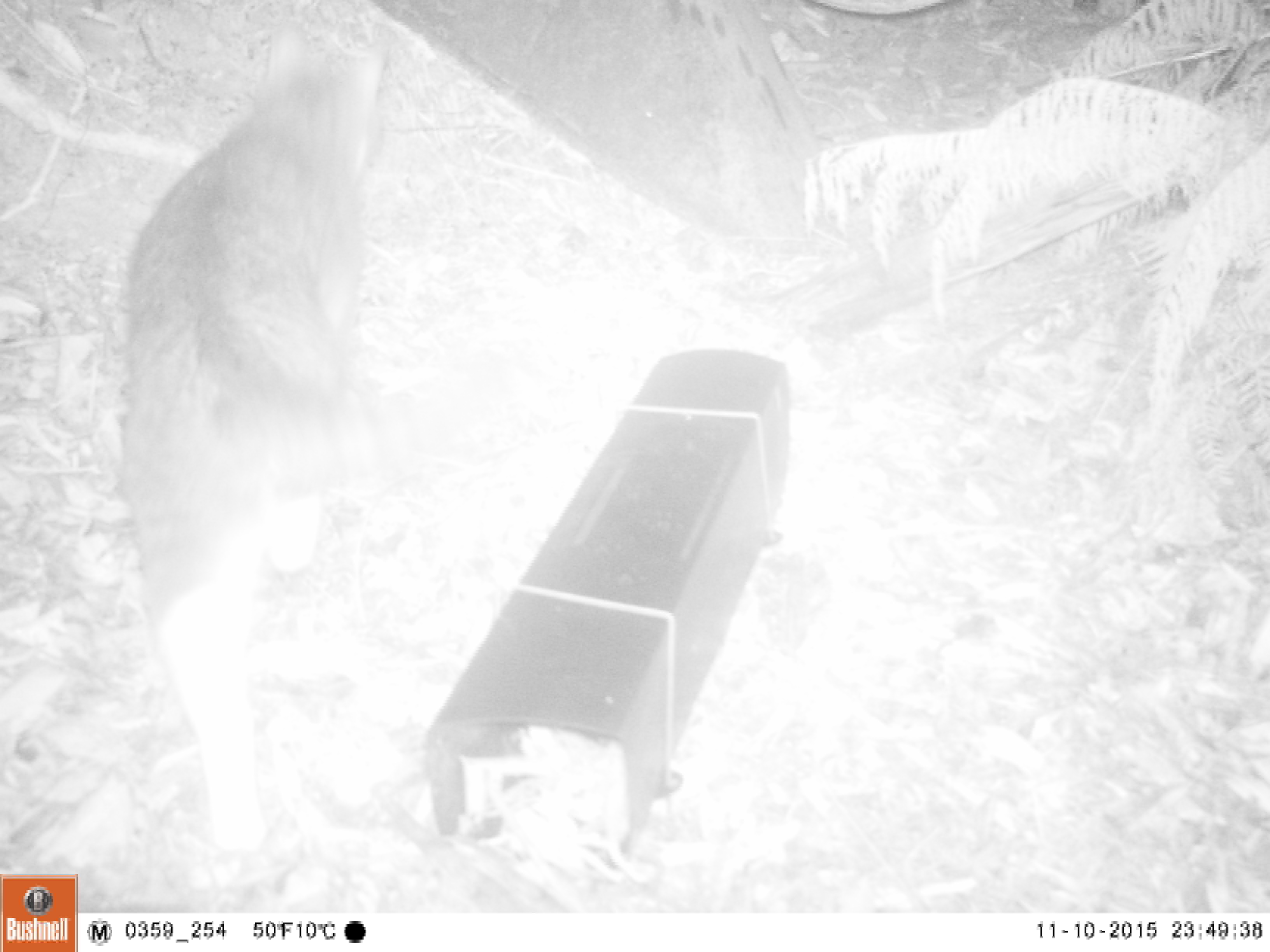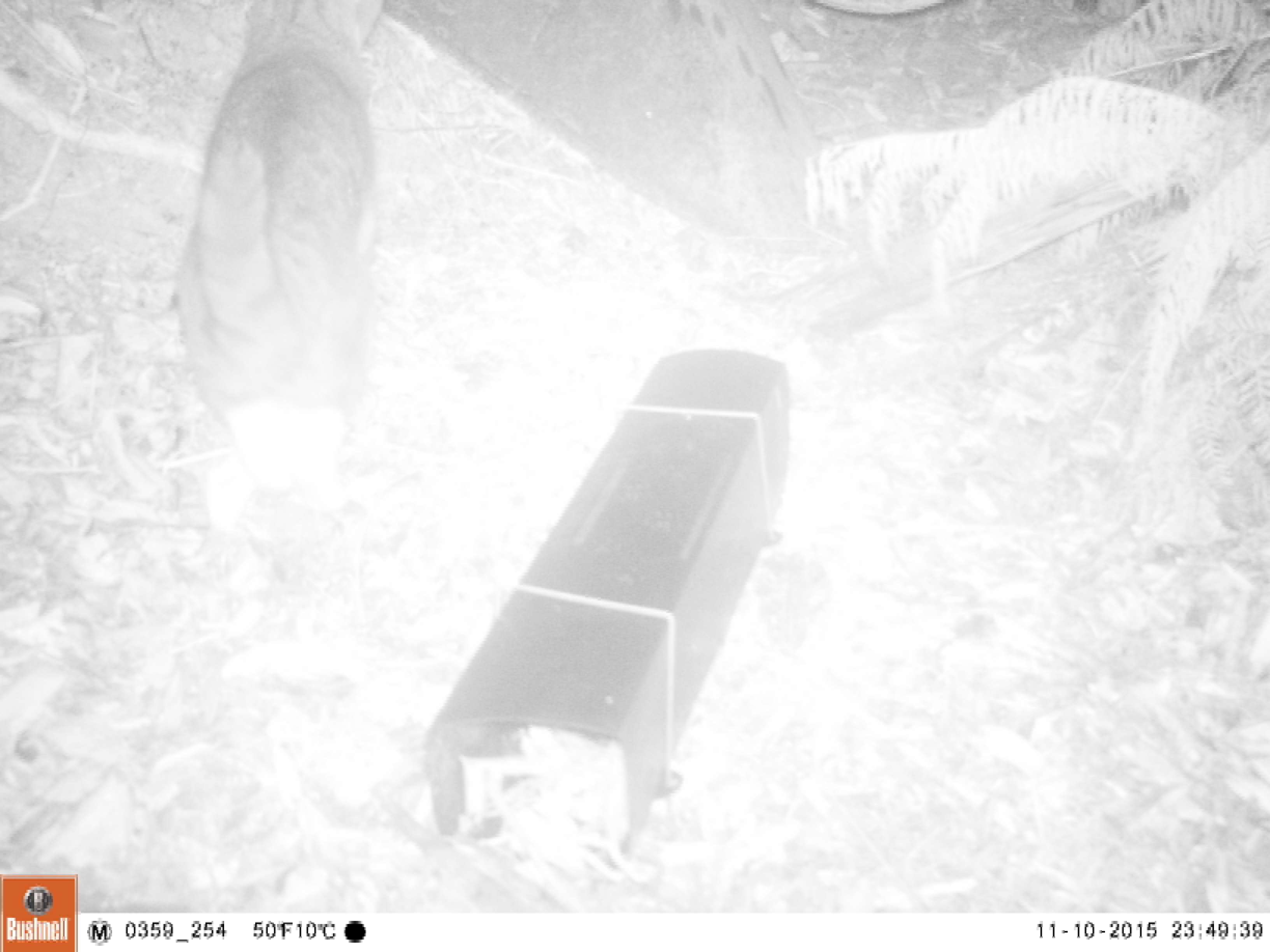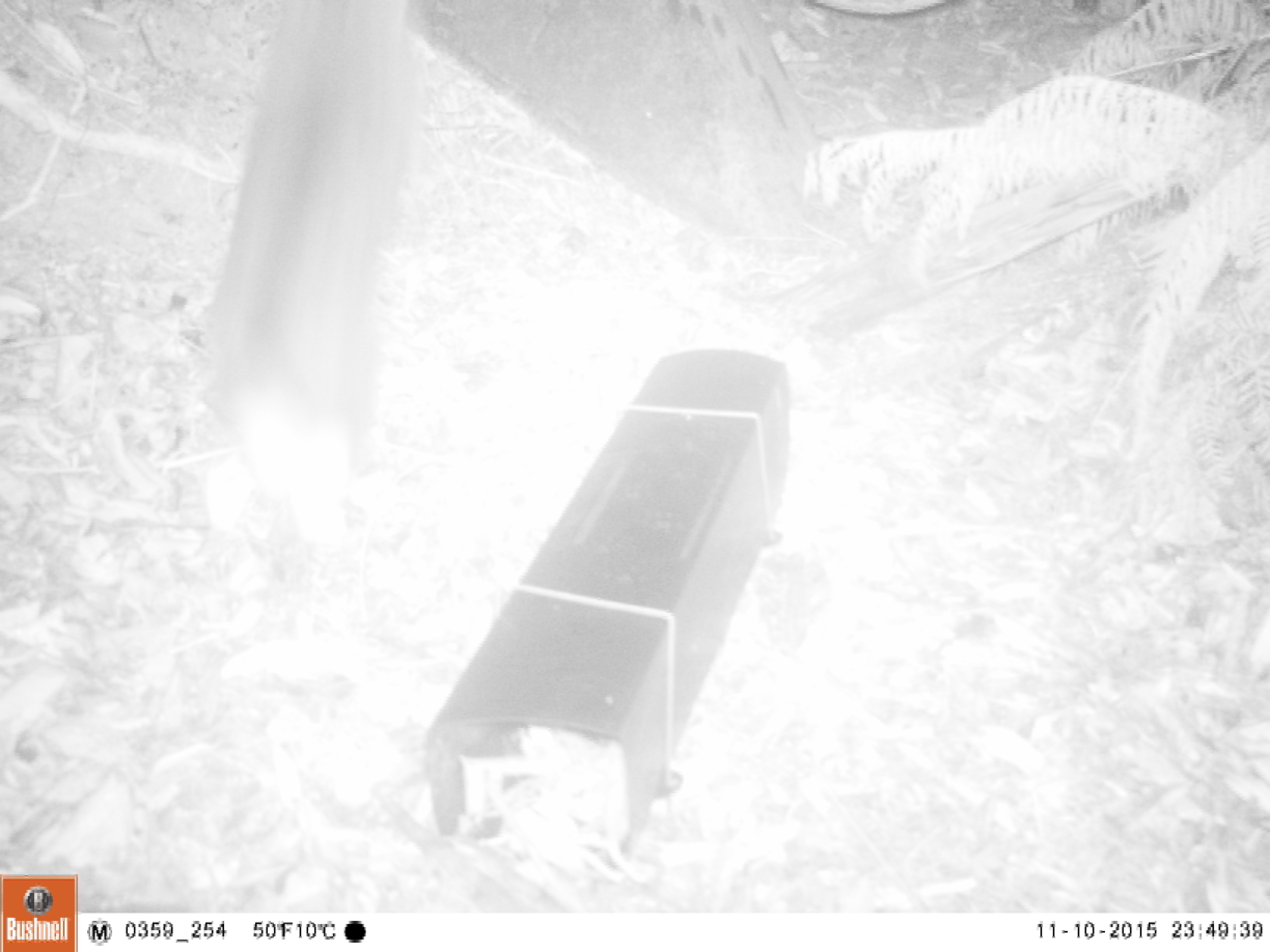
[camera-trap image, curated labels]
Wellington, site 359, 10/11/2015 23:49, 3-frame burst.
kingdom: Animalia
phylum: Chordata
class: Mammalia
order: Carnivora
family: Felidae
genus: Felis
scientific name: Felis catus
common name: cat